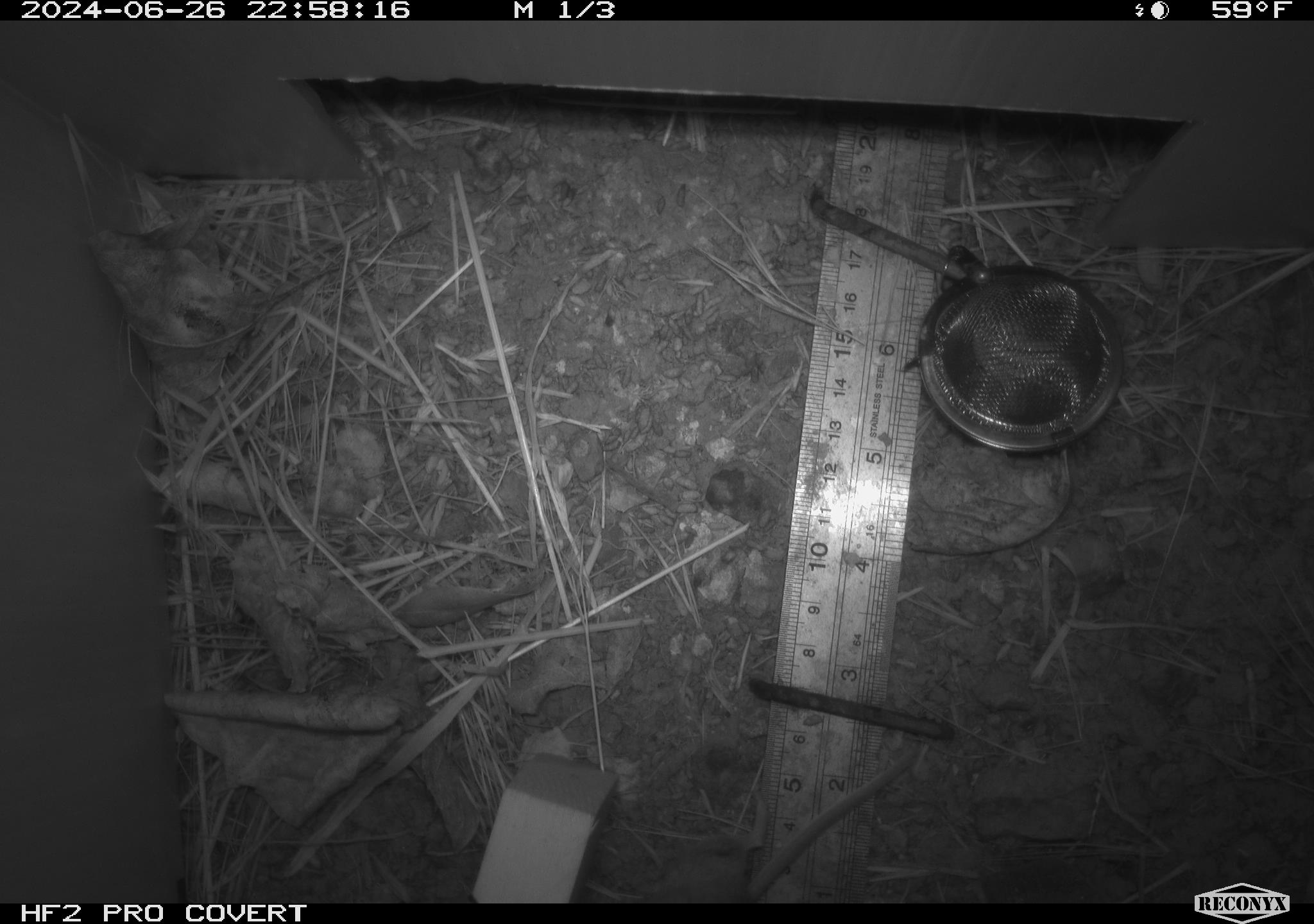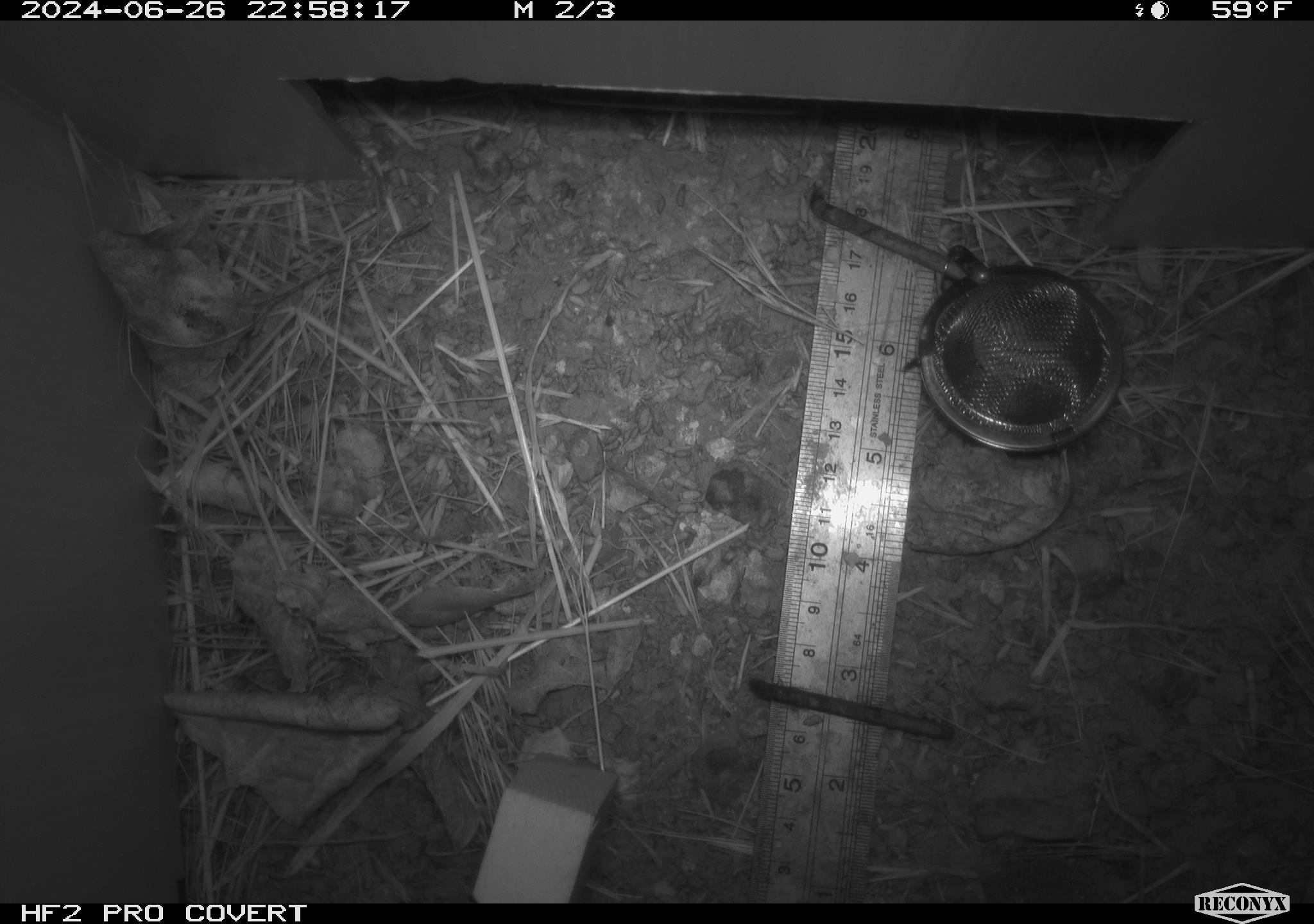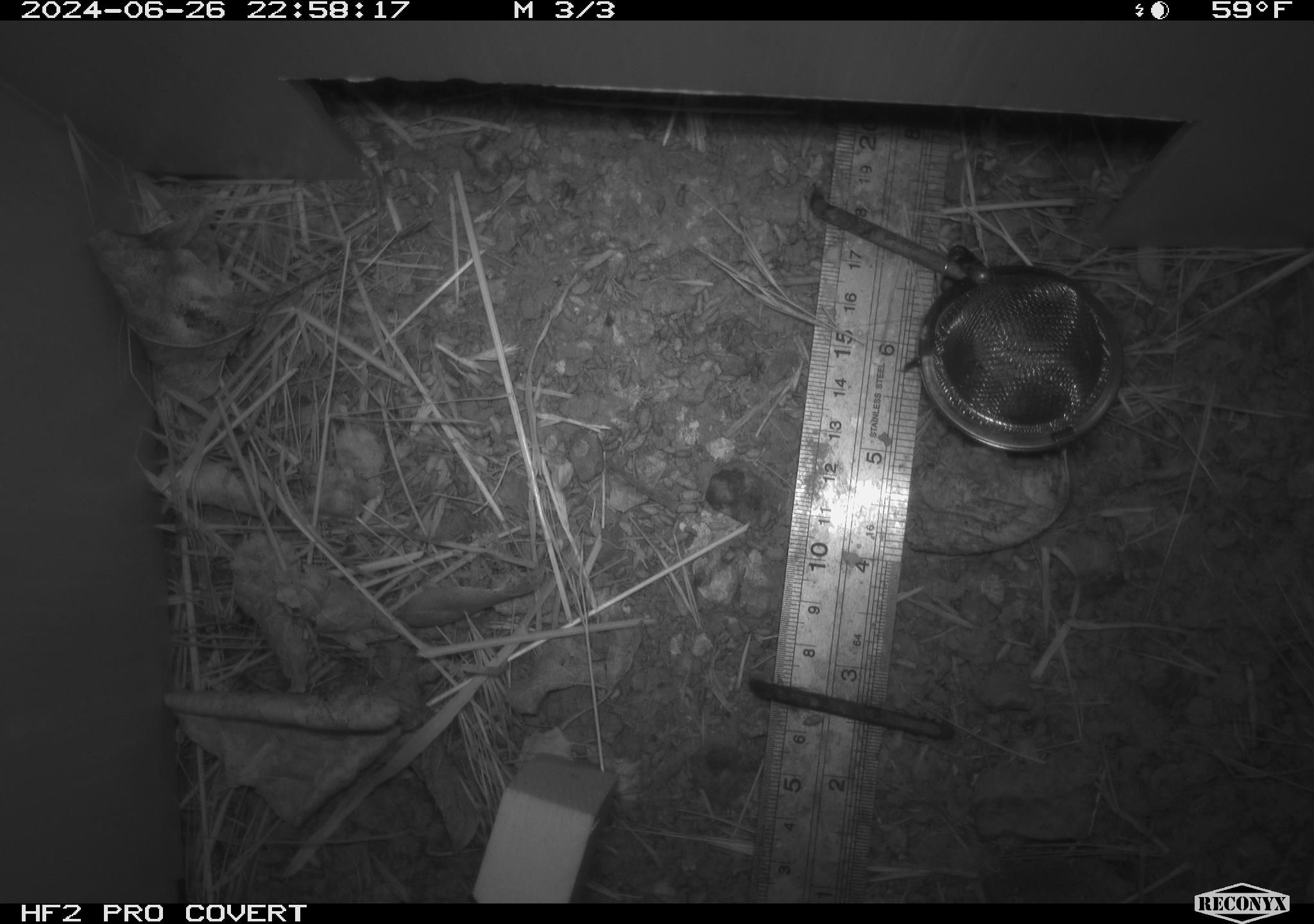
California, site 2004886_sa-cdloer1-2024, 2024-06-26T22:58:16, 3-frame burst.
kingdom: Animalia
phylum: Chordata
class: Mammalia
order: Rodentia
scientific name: Rodentia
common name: mouse species